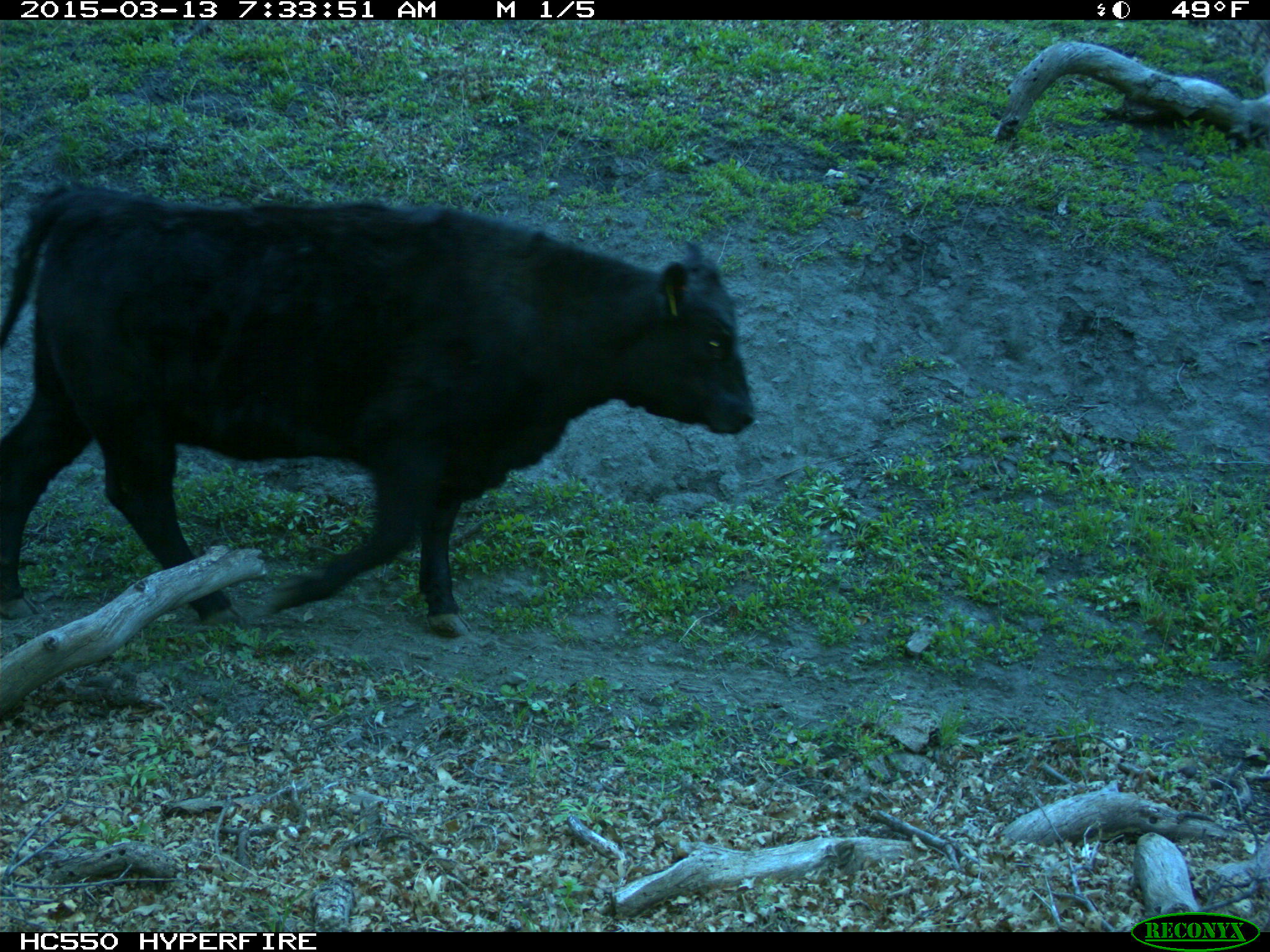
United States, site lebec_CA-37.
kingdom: Animalia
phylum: Chordata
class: Mammalia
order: Artiodactyla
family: Bovidae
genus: Bos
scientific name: Bos taurus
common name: domestic cow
Bos taurus (domestic cow).